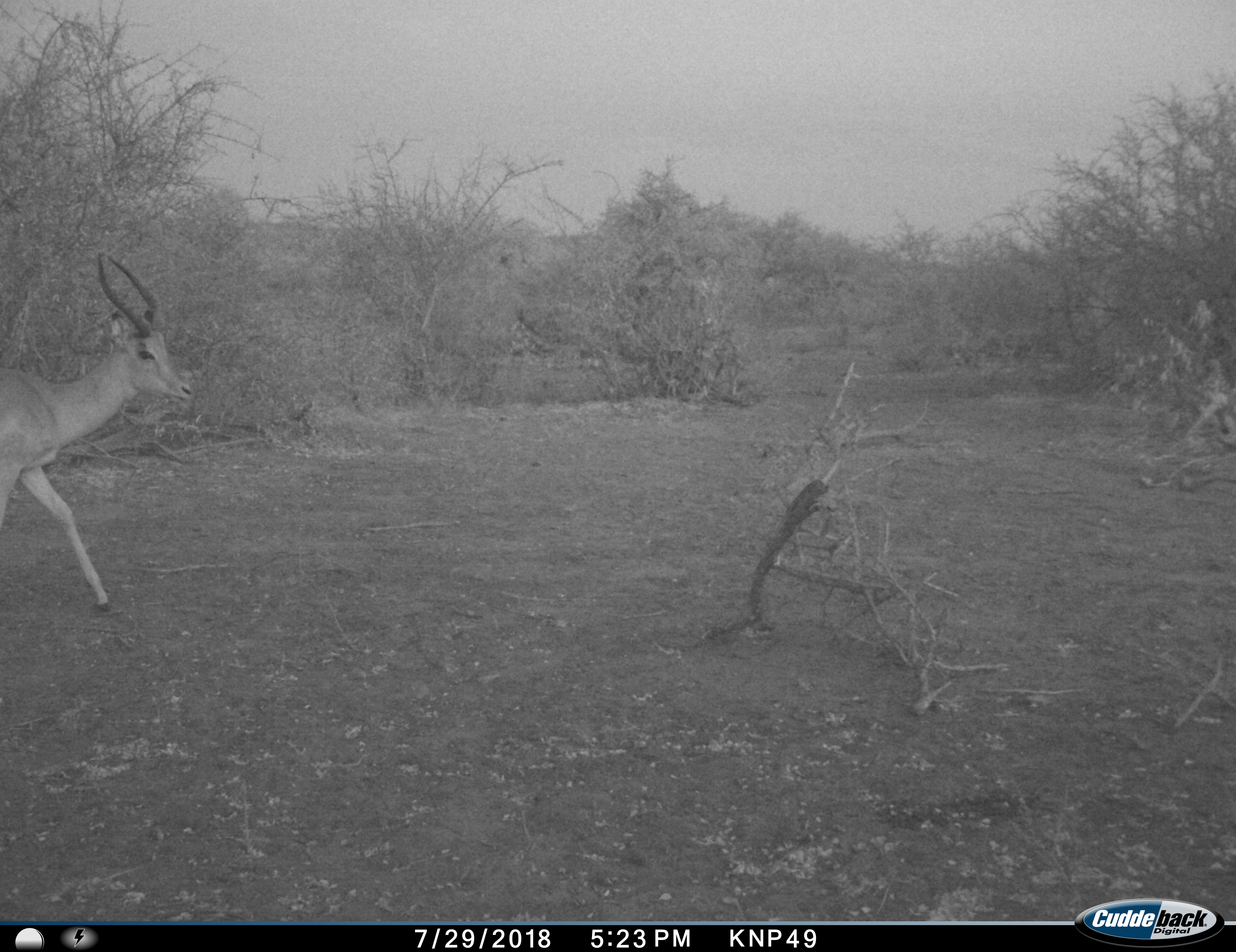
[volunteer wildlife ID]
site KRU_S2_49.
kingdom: Animalia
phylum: Chordata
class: Mammalia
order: Artiodactyla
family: Bovidae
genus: Aepyceros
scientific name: Aepyceros melampus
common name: impala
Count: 1.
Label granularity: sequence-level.